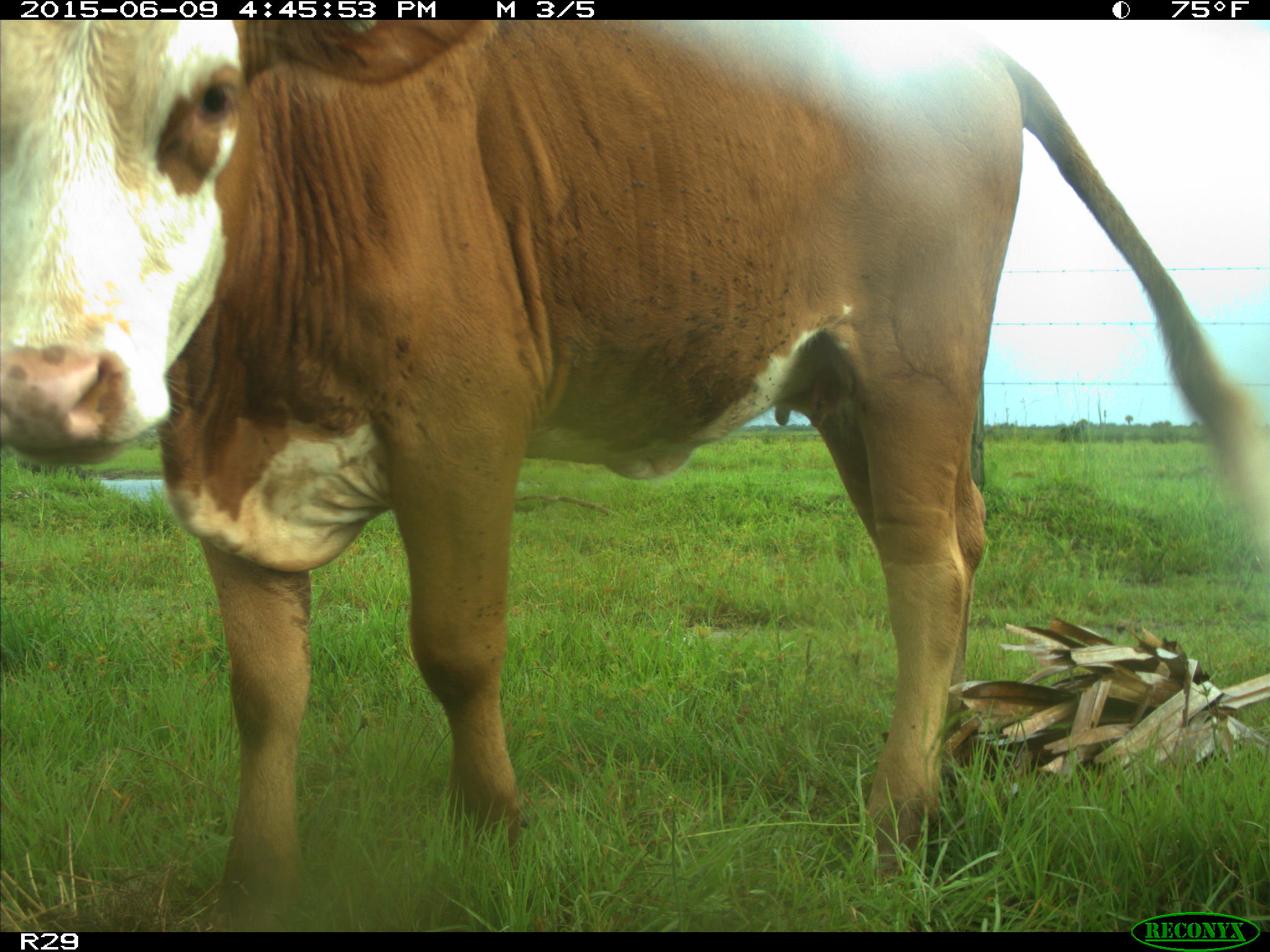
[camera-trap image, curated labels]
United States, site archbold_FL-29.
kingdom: Animalia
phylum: Chordata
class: Mammalia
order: Artiodactyla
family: Bovidae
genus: Bos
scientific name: Bos taurus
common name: domestic cow